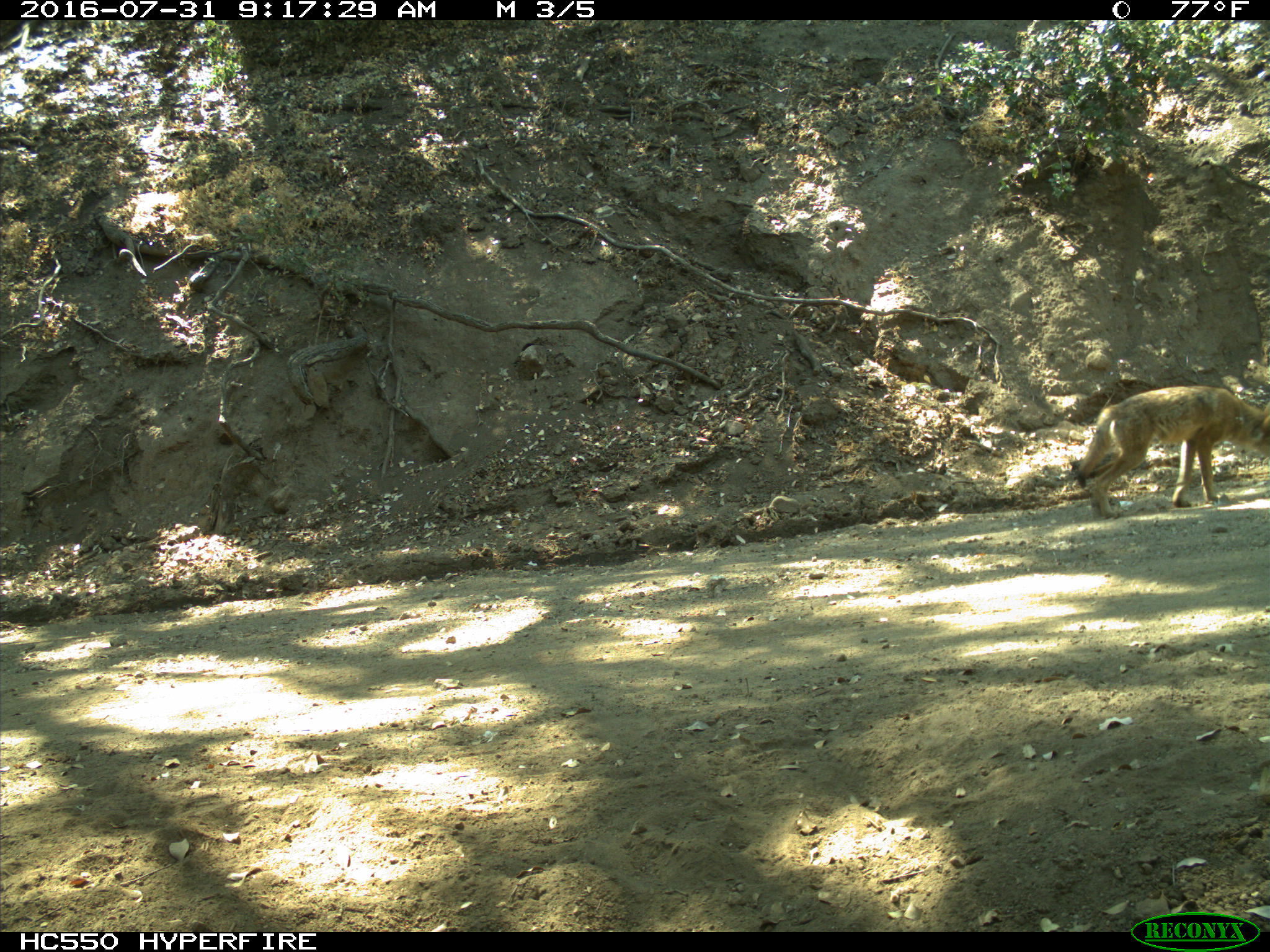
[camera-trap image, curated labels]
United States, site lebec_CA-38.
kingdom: Animalia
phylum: Chordata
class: Mammalia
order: Carnivora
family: Canidae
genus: Canis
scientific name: Canis latrans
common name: coyote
Canis latrans (coyote).